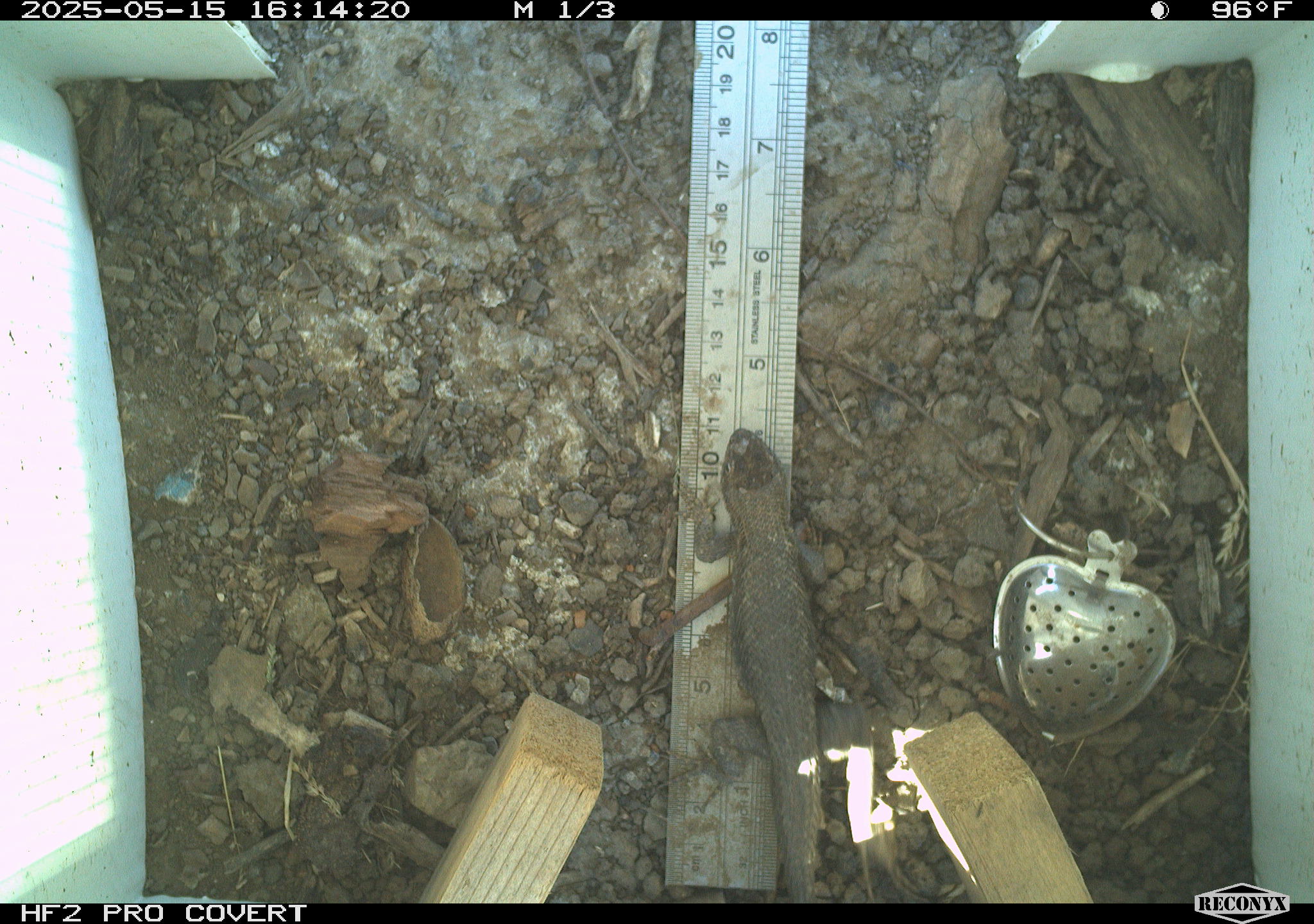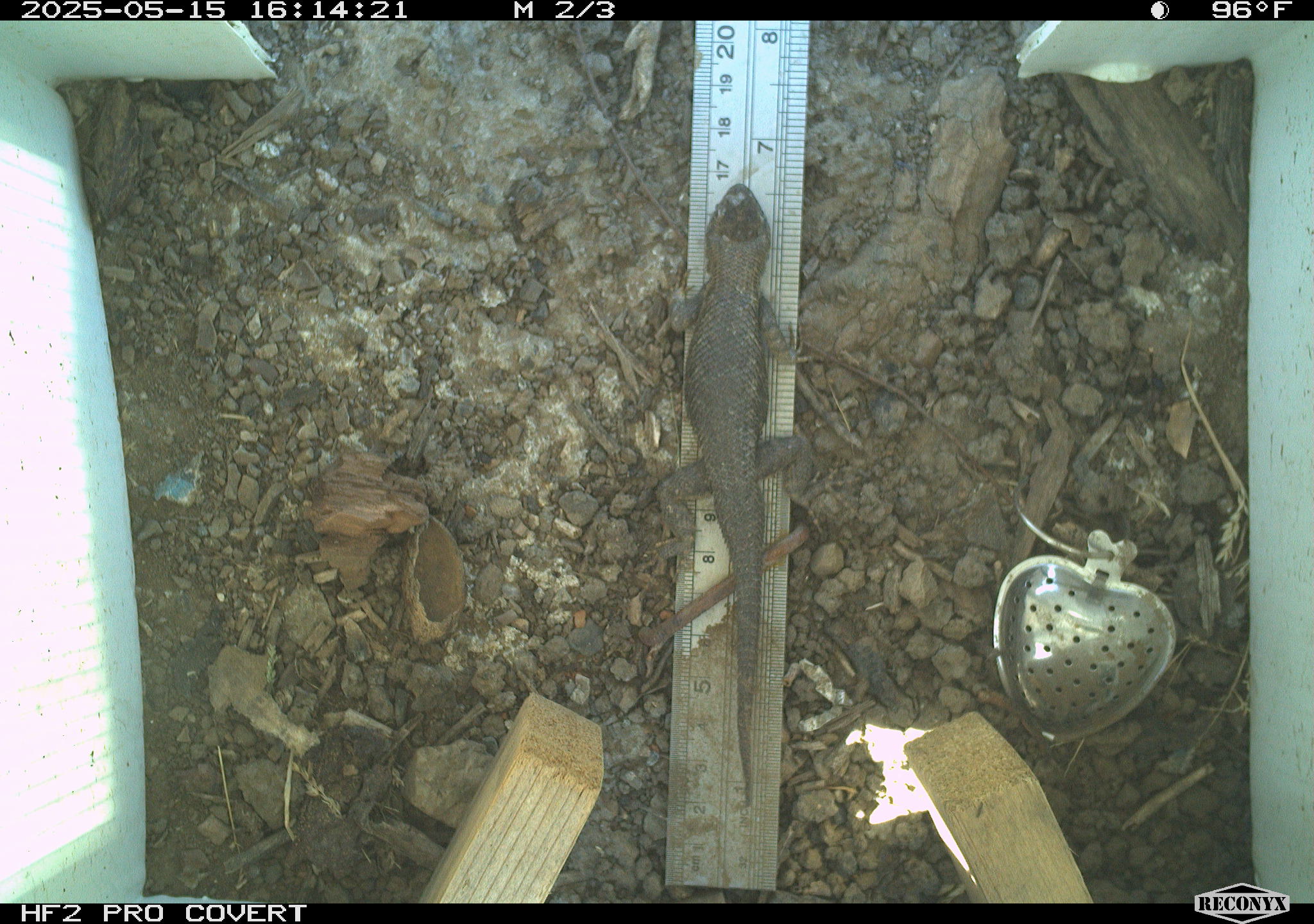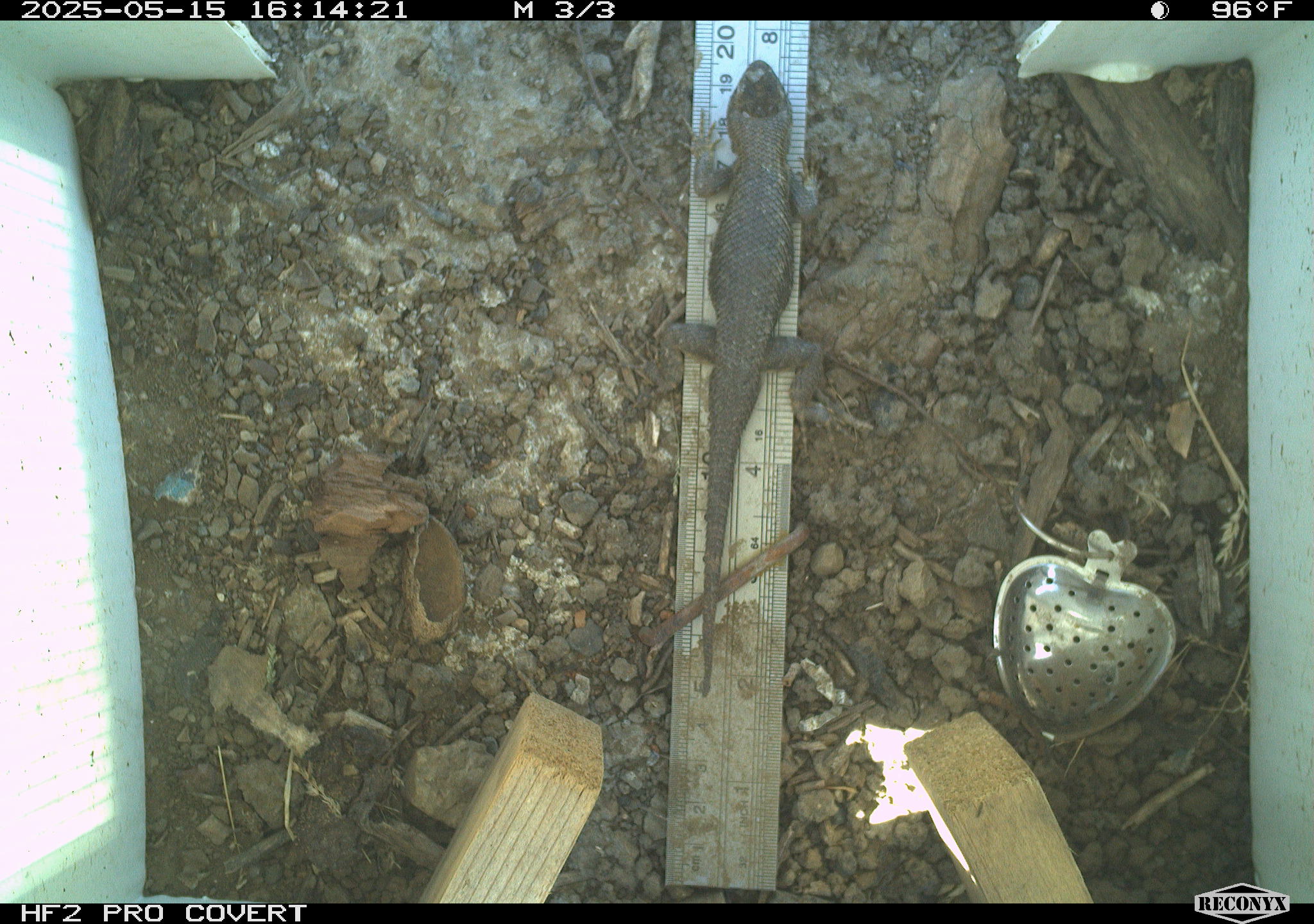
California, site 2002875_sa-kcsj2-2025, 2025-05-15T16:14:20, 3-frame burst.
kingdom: Animalia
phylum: Chordata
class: Reptilia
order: Squamata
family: Phrynosomatidae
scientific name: Phrynosomatidae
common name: north american spiny lizards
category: sceloporus/uta species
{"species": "sceloporus/uta species (north american spiny lizards) (Phrynosomatidae)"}